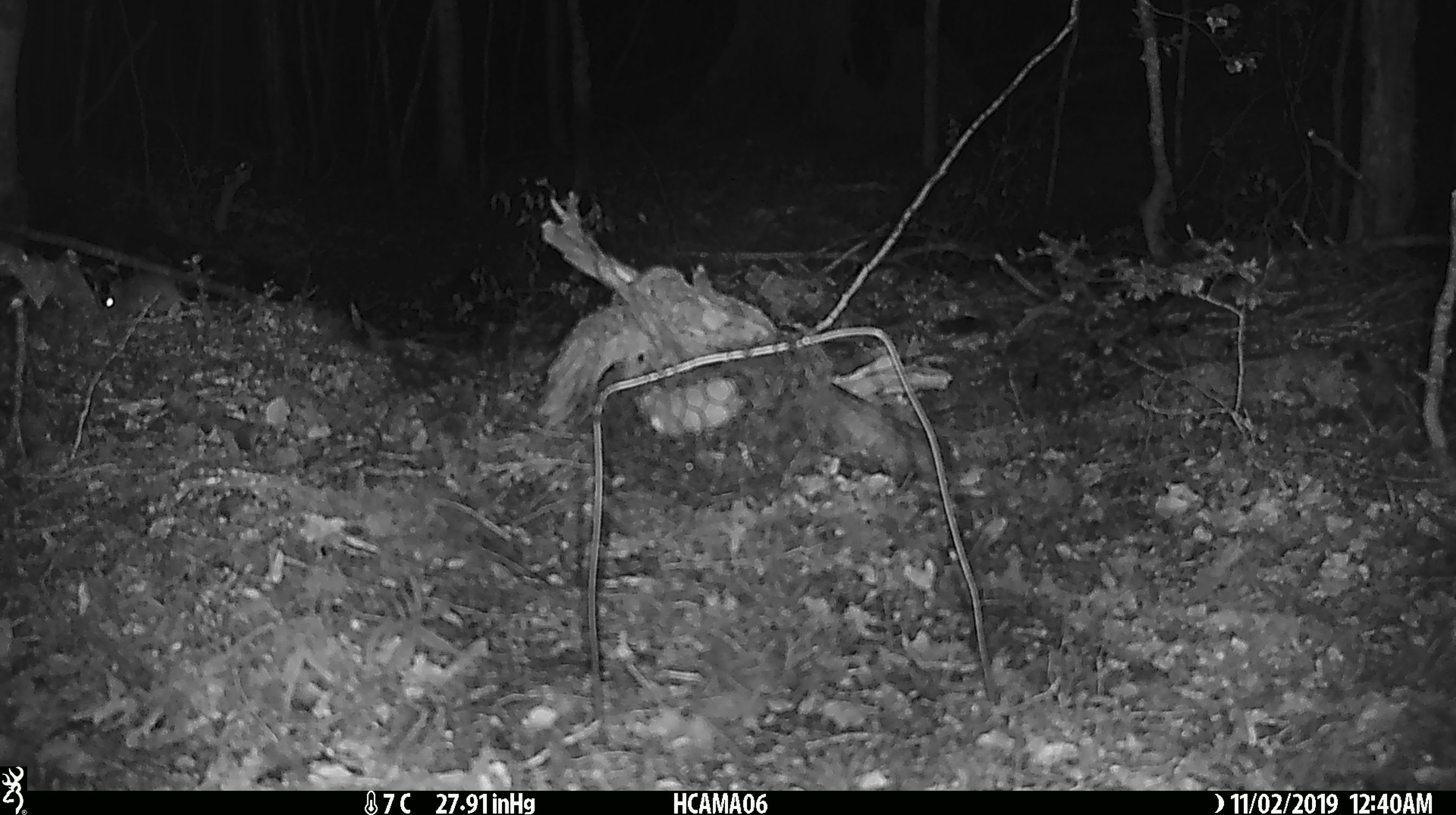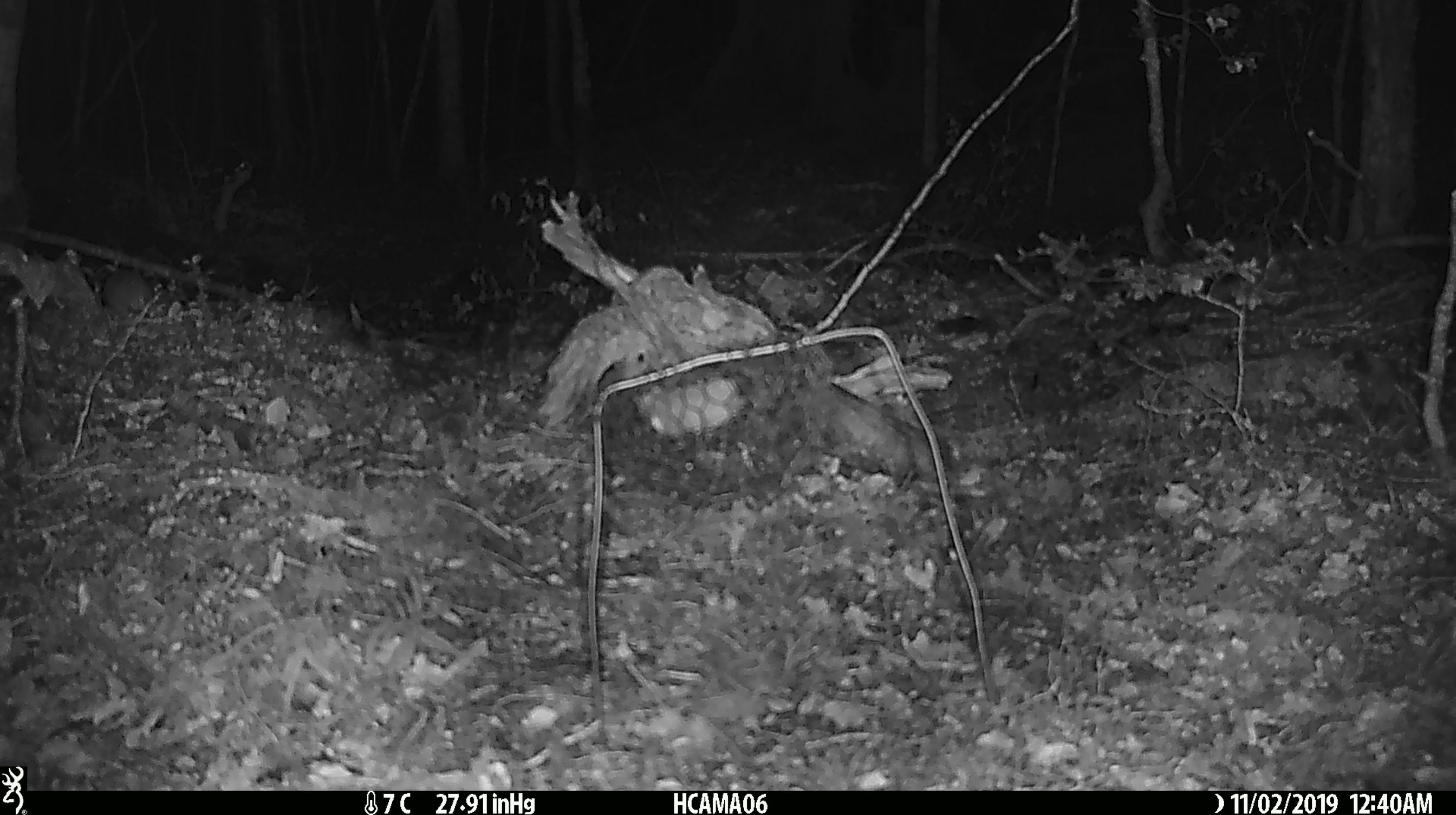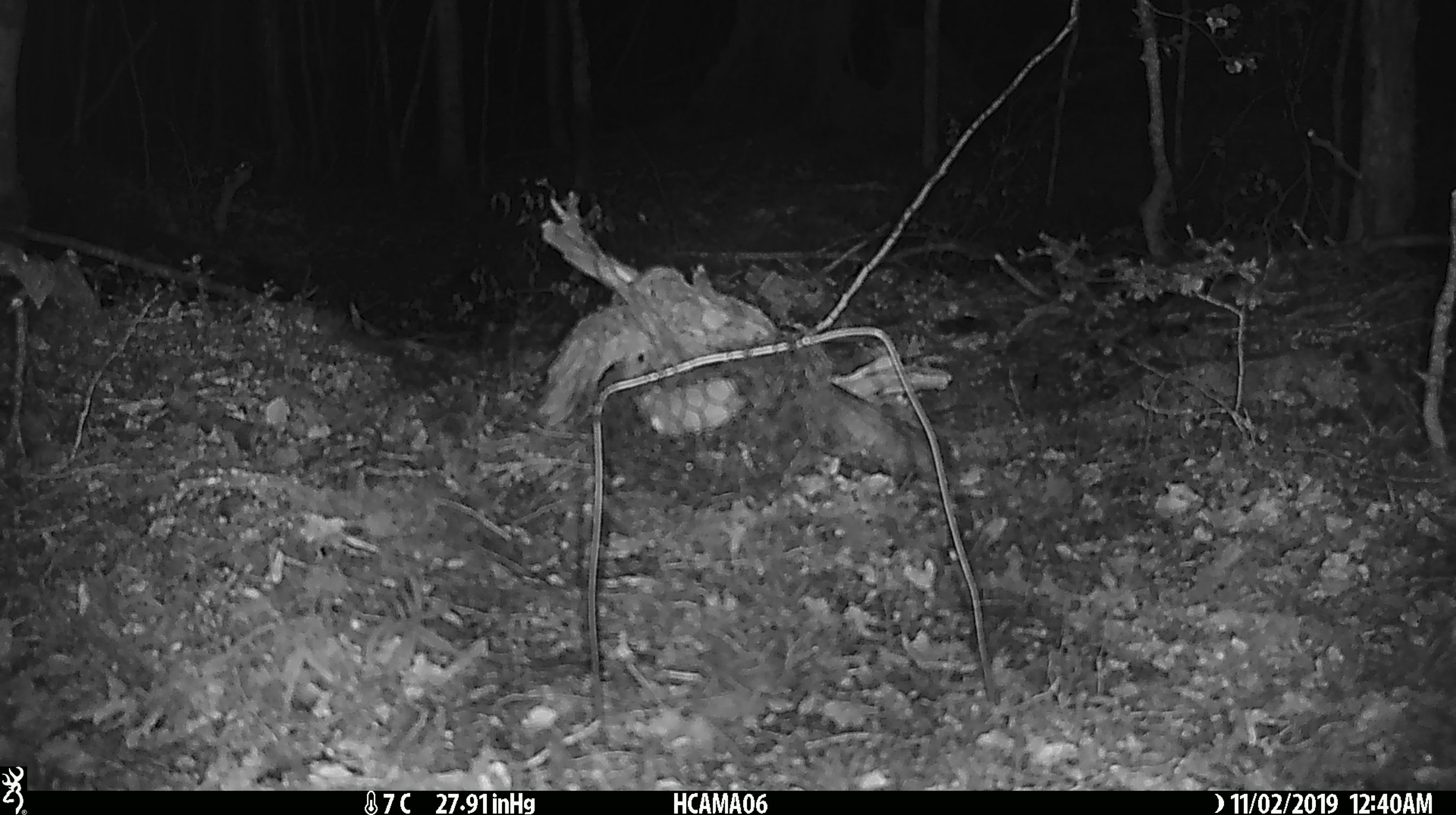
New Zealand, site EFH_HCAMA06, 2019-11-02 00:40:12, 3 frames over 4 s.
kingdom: Animalia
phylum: Chordata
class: Mammalia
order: Rodentia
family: Muridae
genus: Mus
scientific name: Mus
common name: mouse